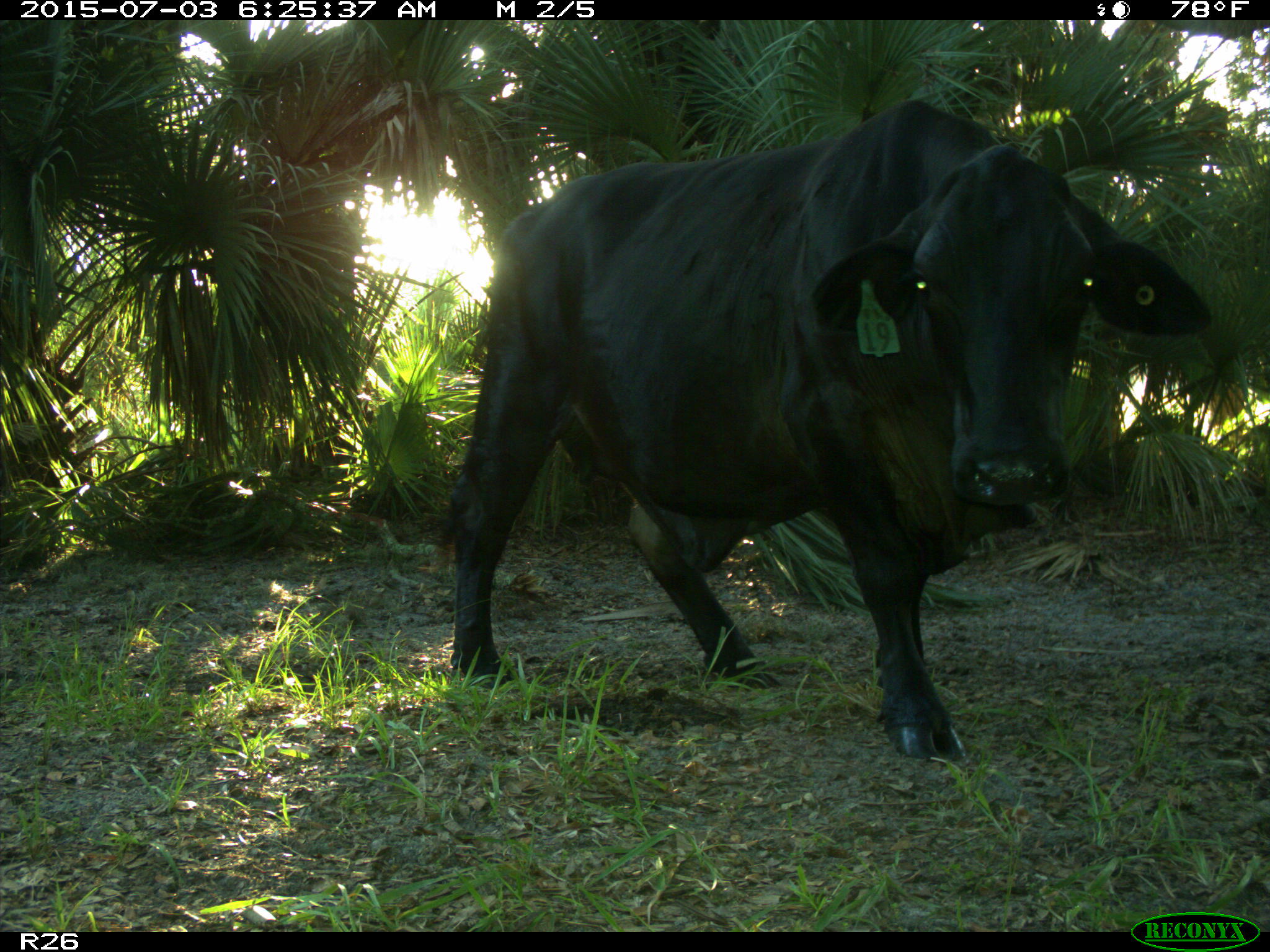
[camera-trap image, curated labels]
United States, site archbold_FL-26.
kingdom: Animalia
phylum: Chordata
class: Mammalia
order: Artiodactyla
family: Bovidae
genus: Bos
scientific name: Bos taurus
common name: domestic cow